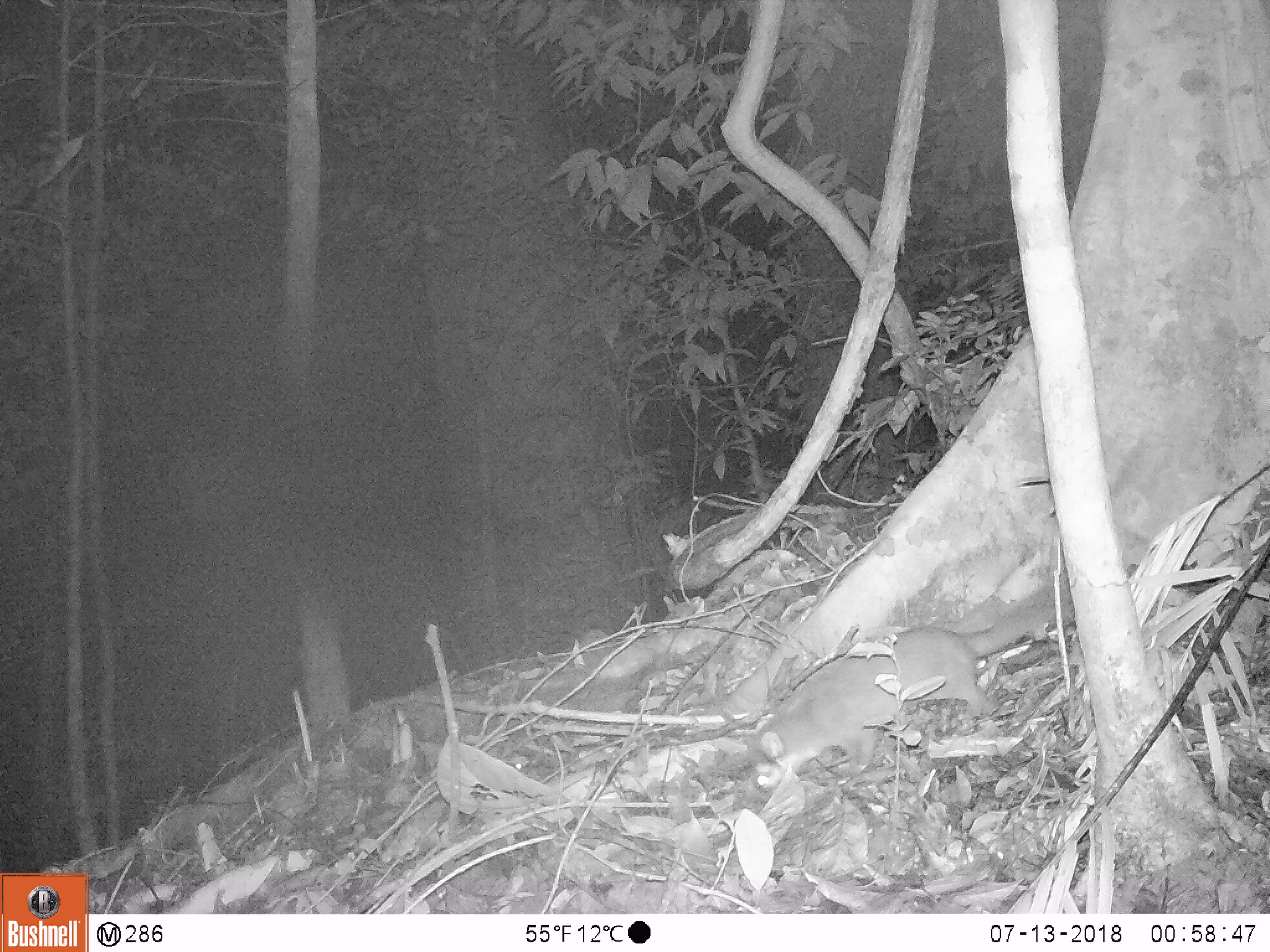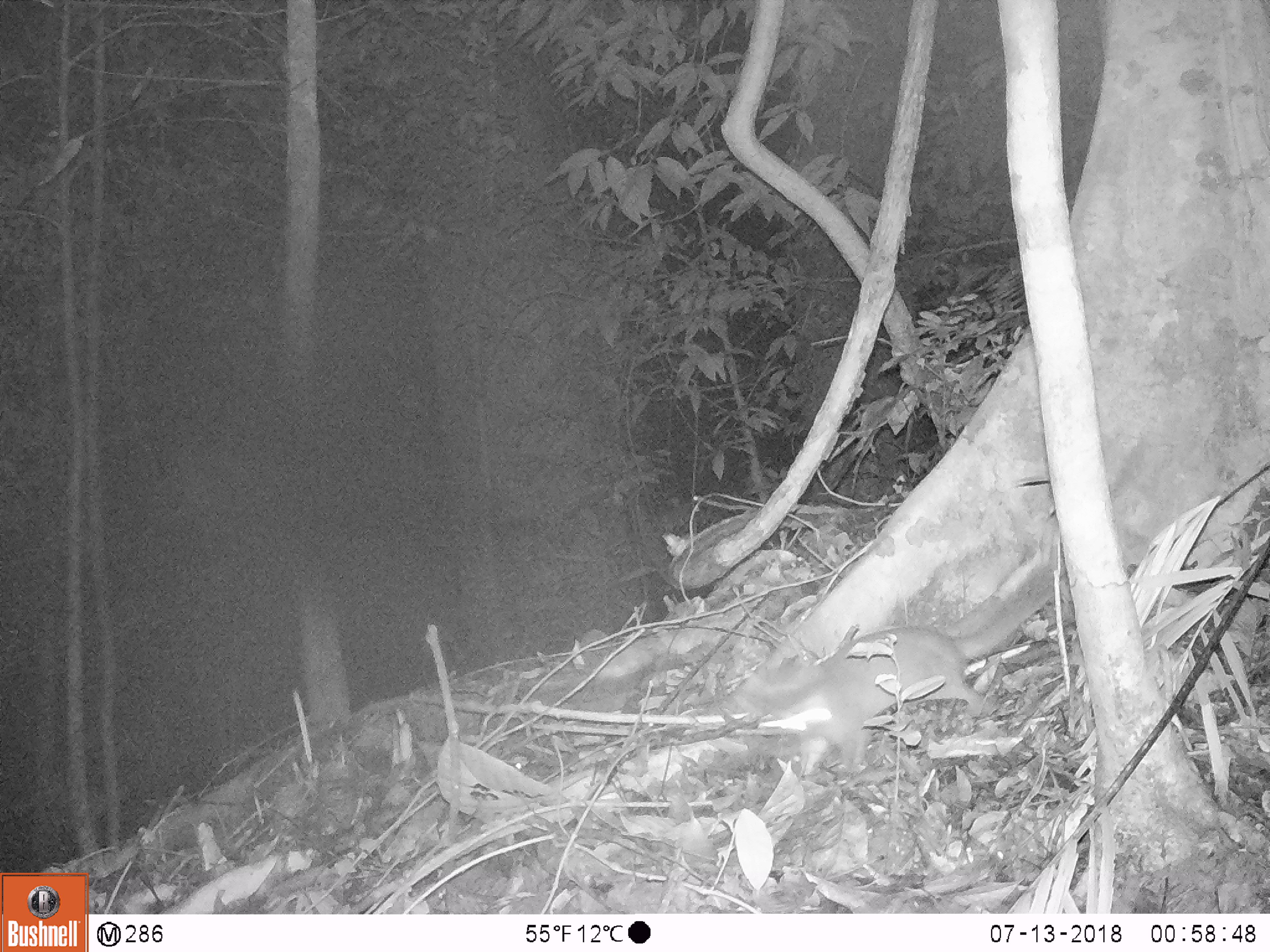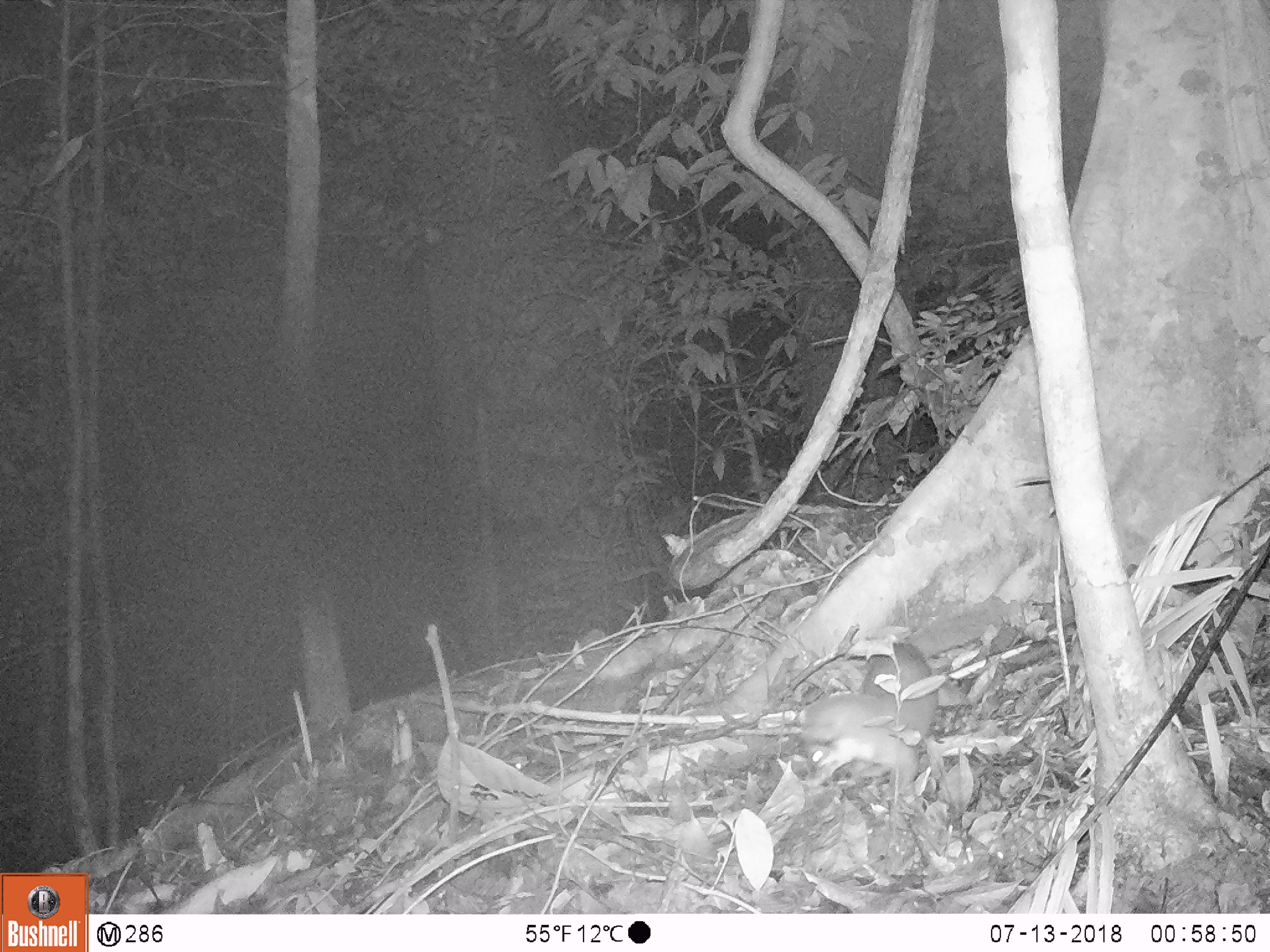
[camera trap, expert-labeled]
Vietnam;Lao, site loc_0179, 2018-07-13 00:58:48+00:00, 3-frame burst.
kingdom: Animalia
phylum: Chordata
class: Mammalia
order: Carnivora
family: Mustelidae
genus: Melogale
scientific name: Melogale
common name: ferret badger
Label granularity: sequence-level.